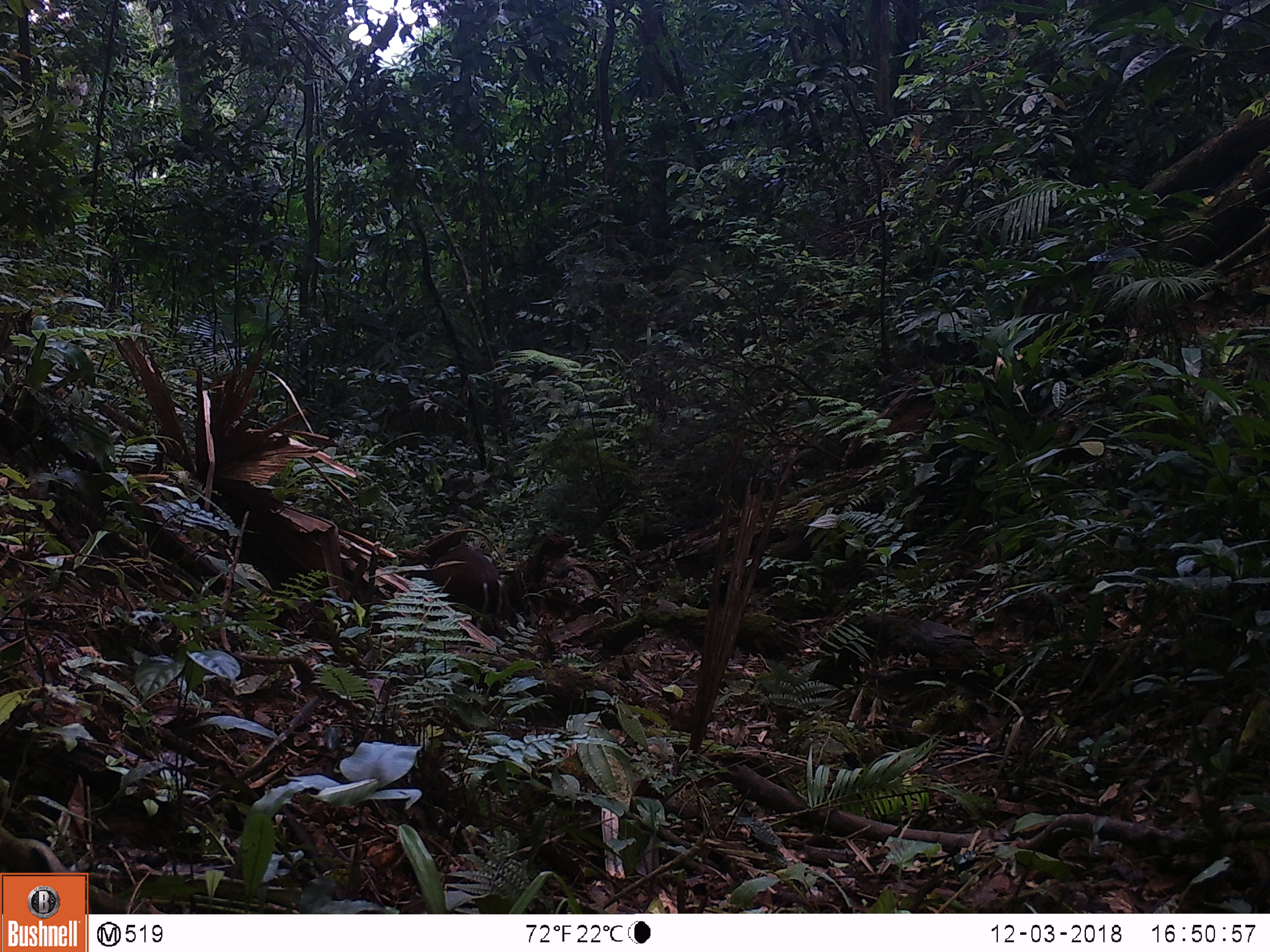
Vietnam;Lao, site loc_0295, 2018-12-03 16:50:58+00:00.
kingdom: Animalia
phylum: Chordata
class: Mammalia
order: Artiodactyla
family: Cervidae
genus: Muntiacus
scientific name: Muntiacus rooseveltorum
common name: roosevelt's muntjac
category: roosevelts muntjac group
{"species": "roosevelts muntjac group (roosevelt's muntjac) (Muntiacus rooseveltorum)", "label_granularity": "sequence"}